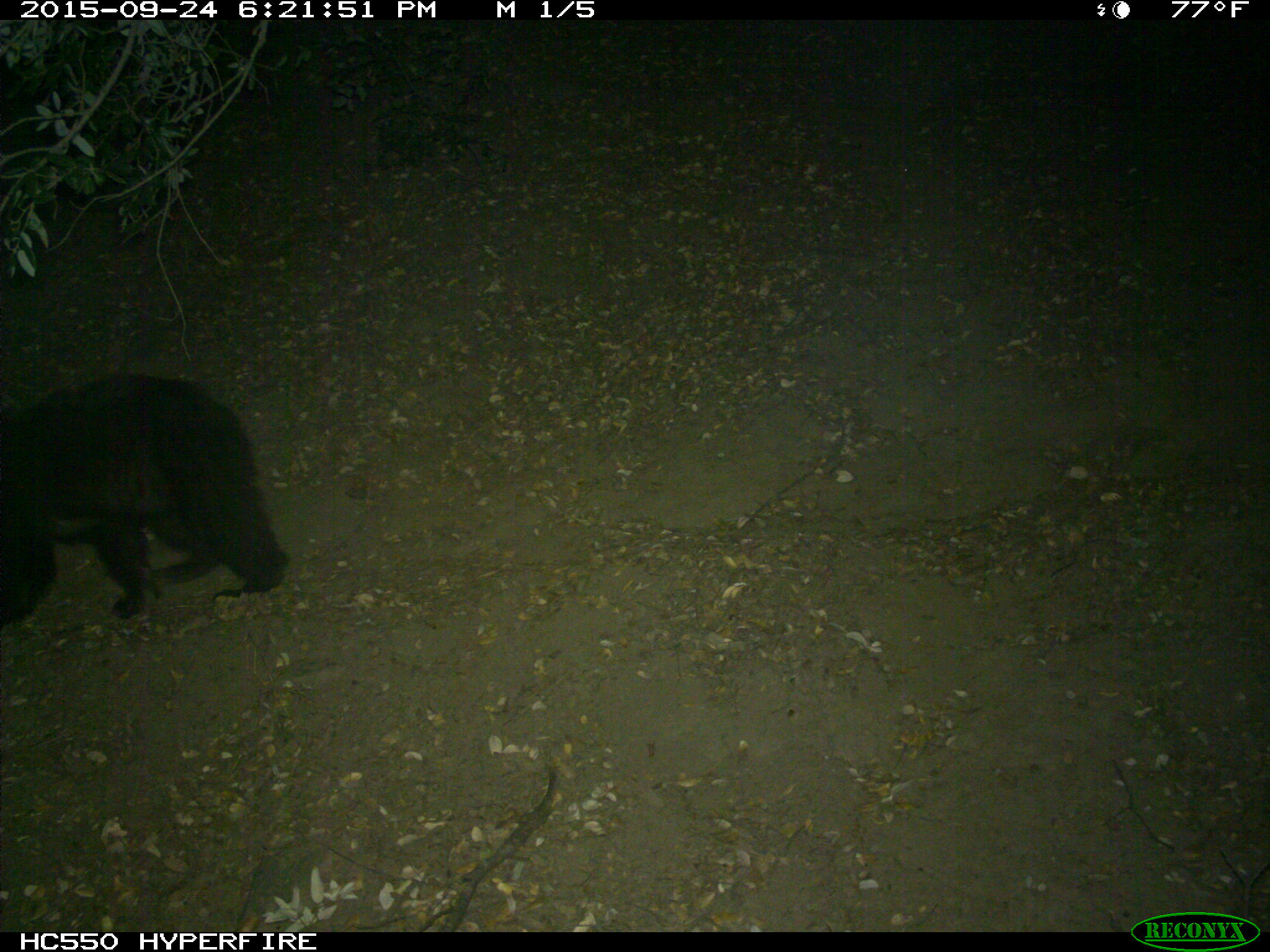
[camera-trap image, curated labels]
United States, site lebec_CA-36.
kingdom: Animalia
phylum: Chordata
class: Mammalia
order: Carnivora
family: Ursidae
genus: Ursus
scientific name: Ursus americanus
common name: american black bear